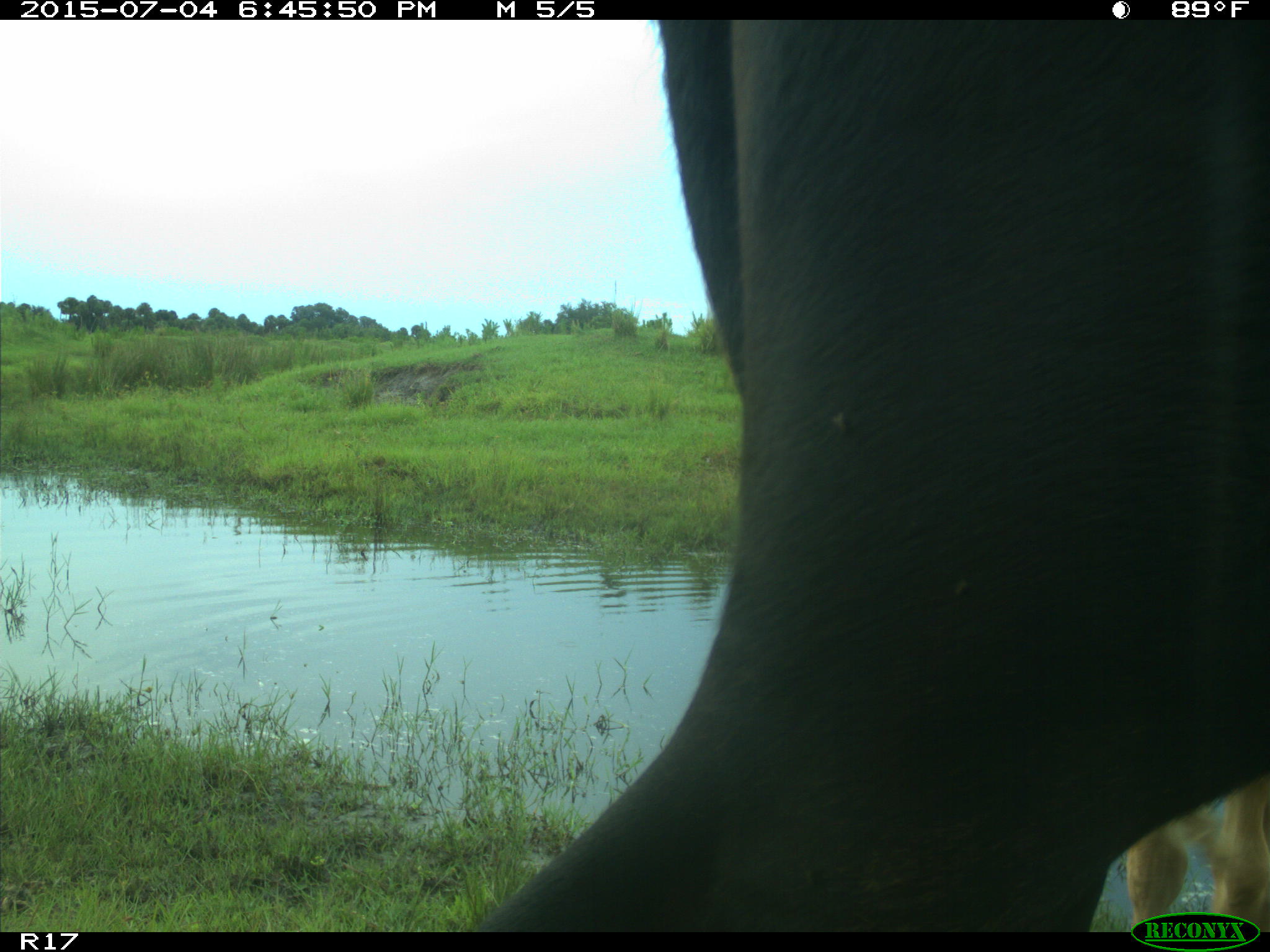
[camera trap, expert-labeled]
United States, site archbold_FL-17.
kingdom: Animalia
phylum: Chordata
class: Mammalia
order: Artiodactyla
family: Bovidae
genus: Bos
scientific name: Bos taurus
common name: domestic cow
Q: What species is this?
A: Bos taurus (domestic cow).